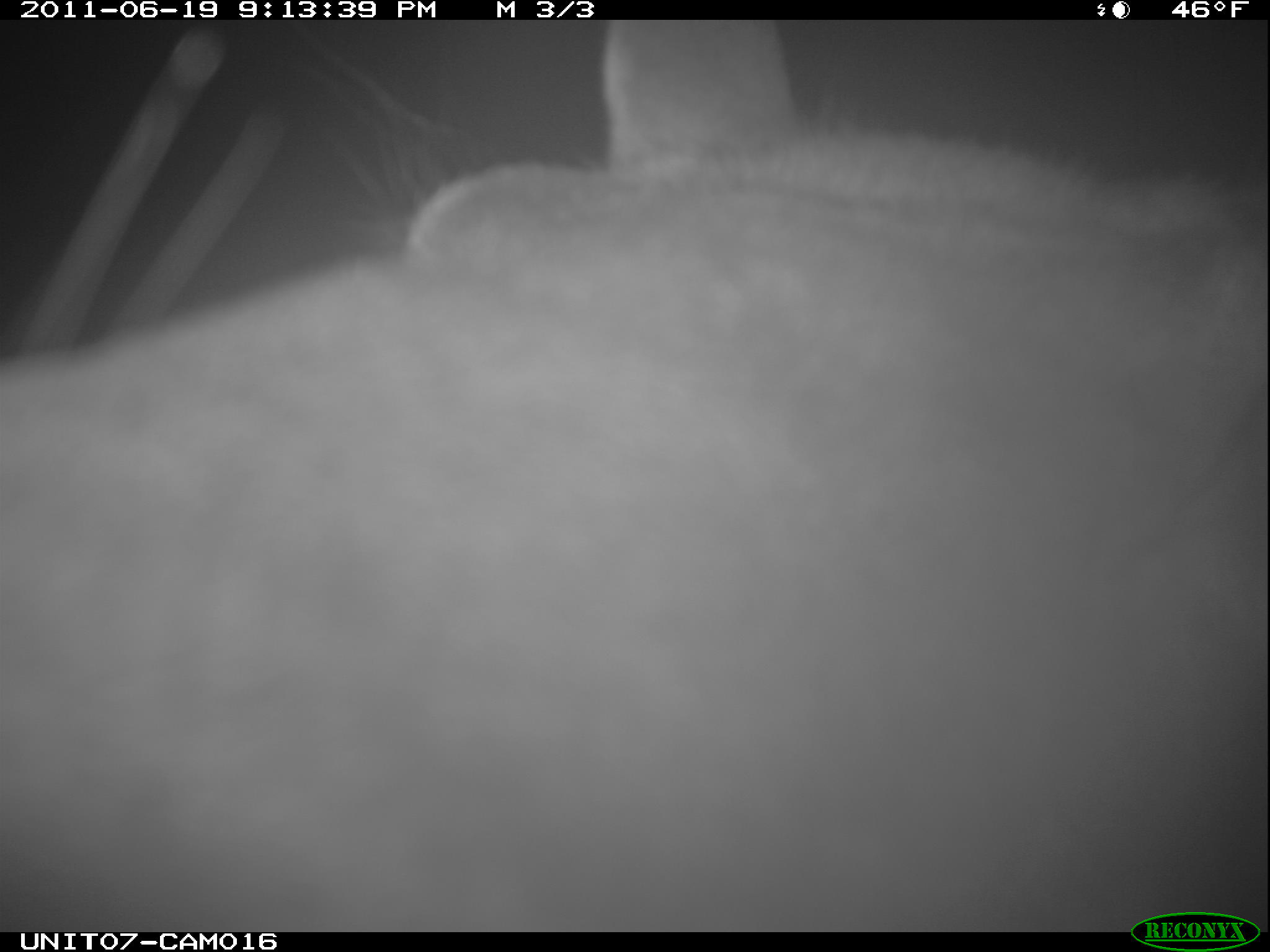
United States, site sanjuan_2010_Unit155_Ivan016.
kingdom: Animalia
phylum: Chordata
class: Mammalia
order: Artiodactyla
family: Cervidae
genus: Cervus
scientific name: Cervus elaphus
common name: red deer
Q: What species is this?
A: Cervus elaphus (red deer).